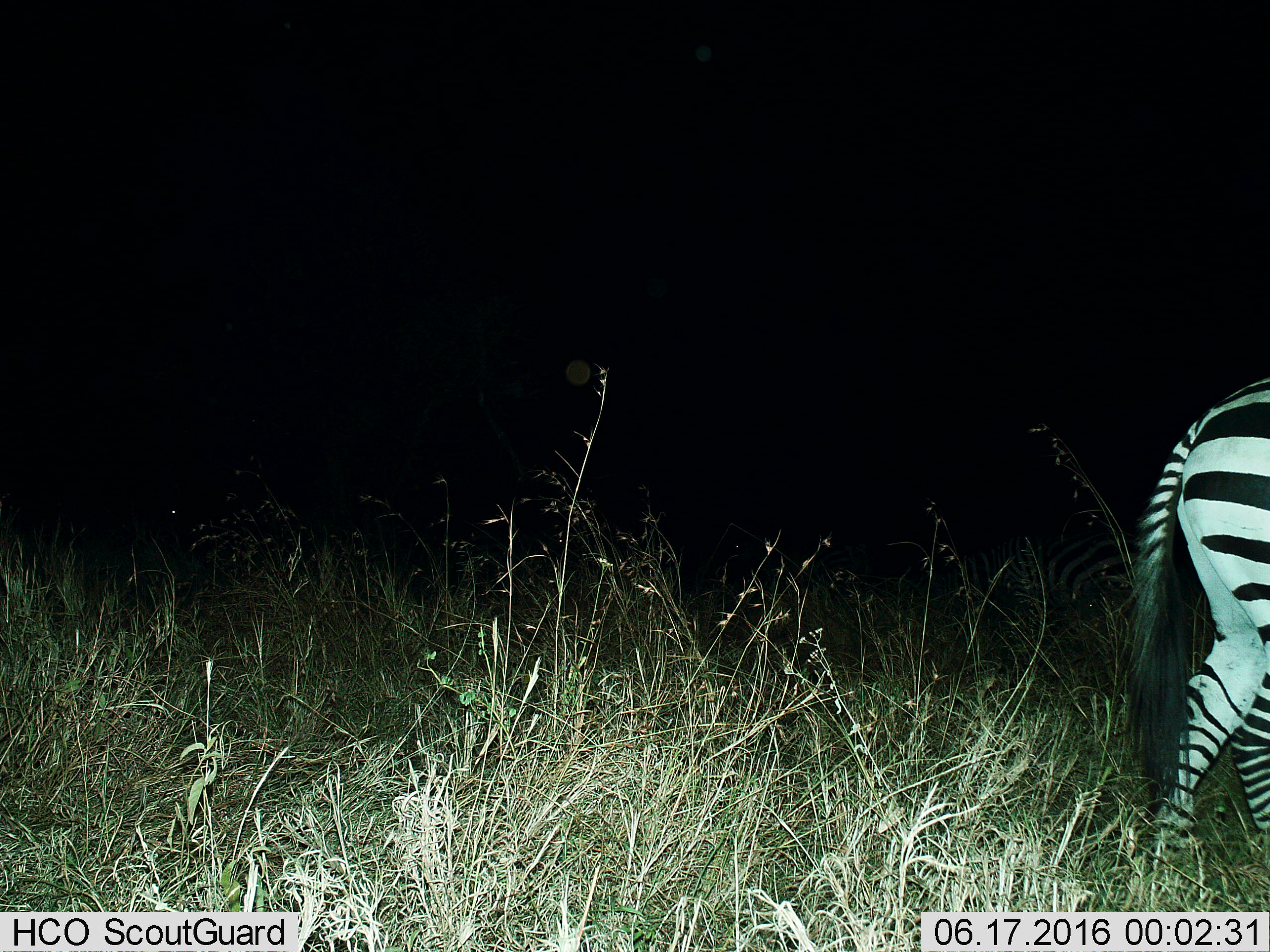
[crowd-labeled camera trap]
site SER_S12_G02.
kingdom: Animalia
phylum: Chordata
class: Mammalia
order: Perissodactyla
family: Equidae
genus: Equus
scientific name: Equus quagga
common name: plains zebra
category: zebraplains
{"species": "zebraplains (plains zebra) (Equus quagga)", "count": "1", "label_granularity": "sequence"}